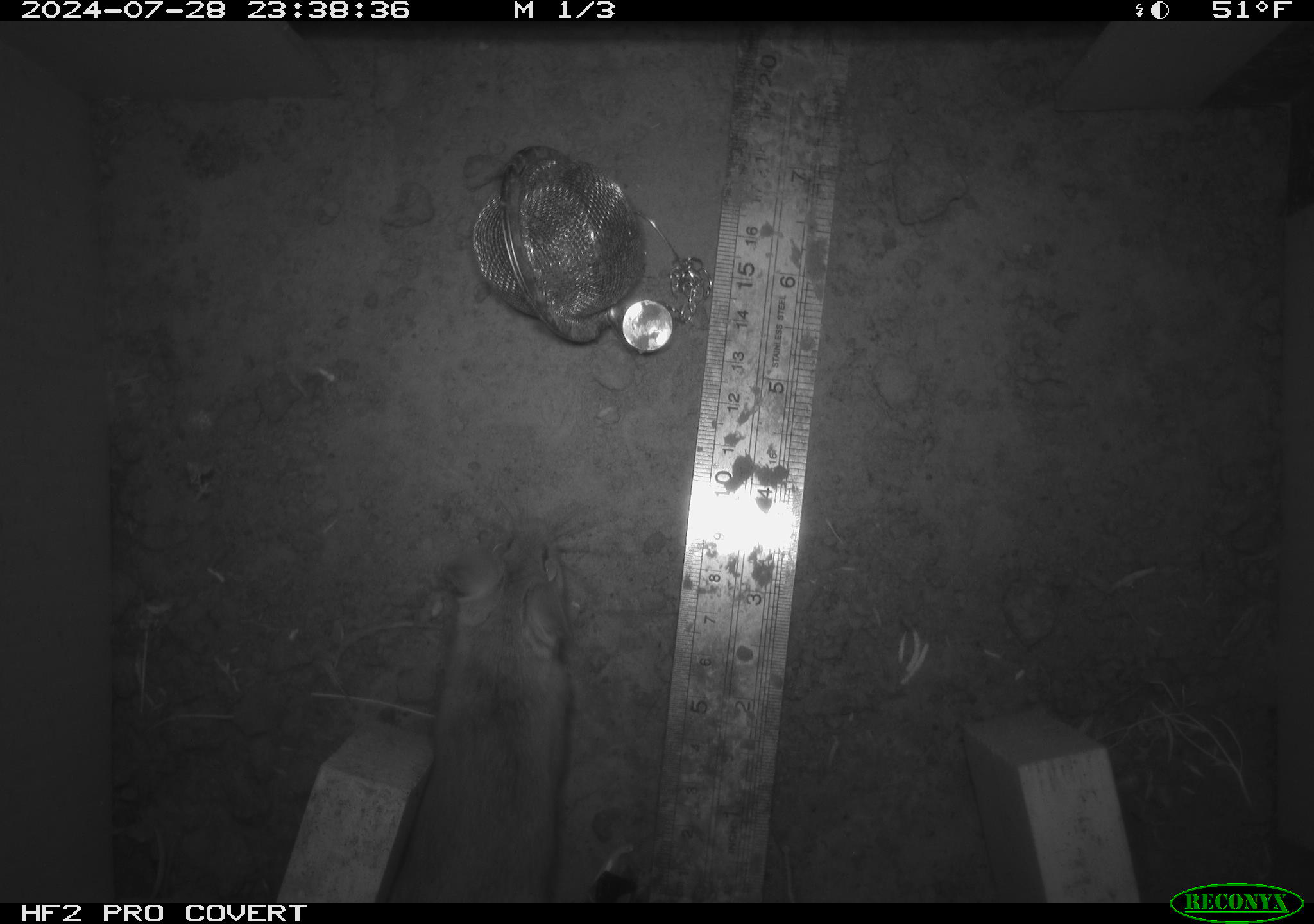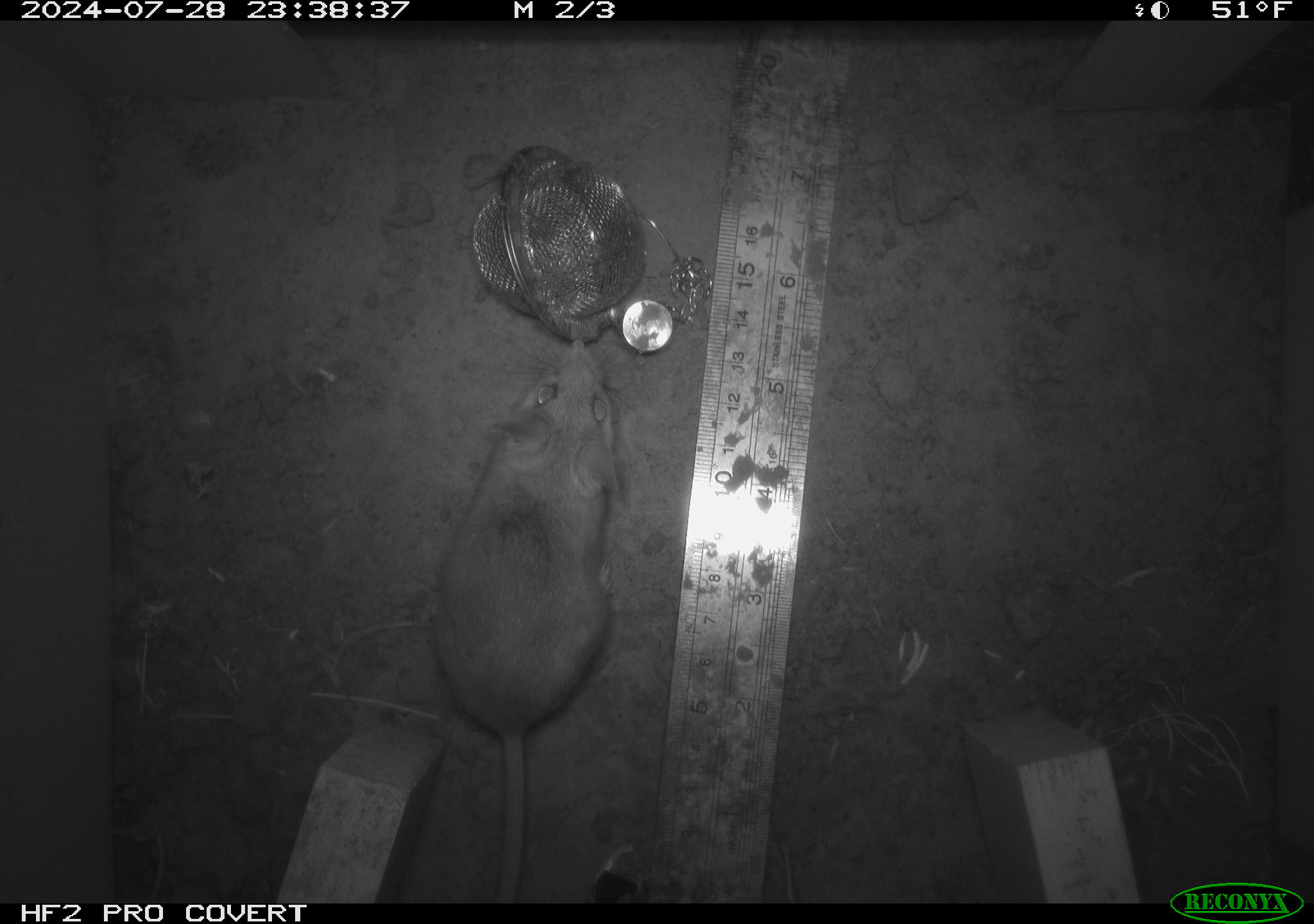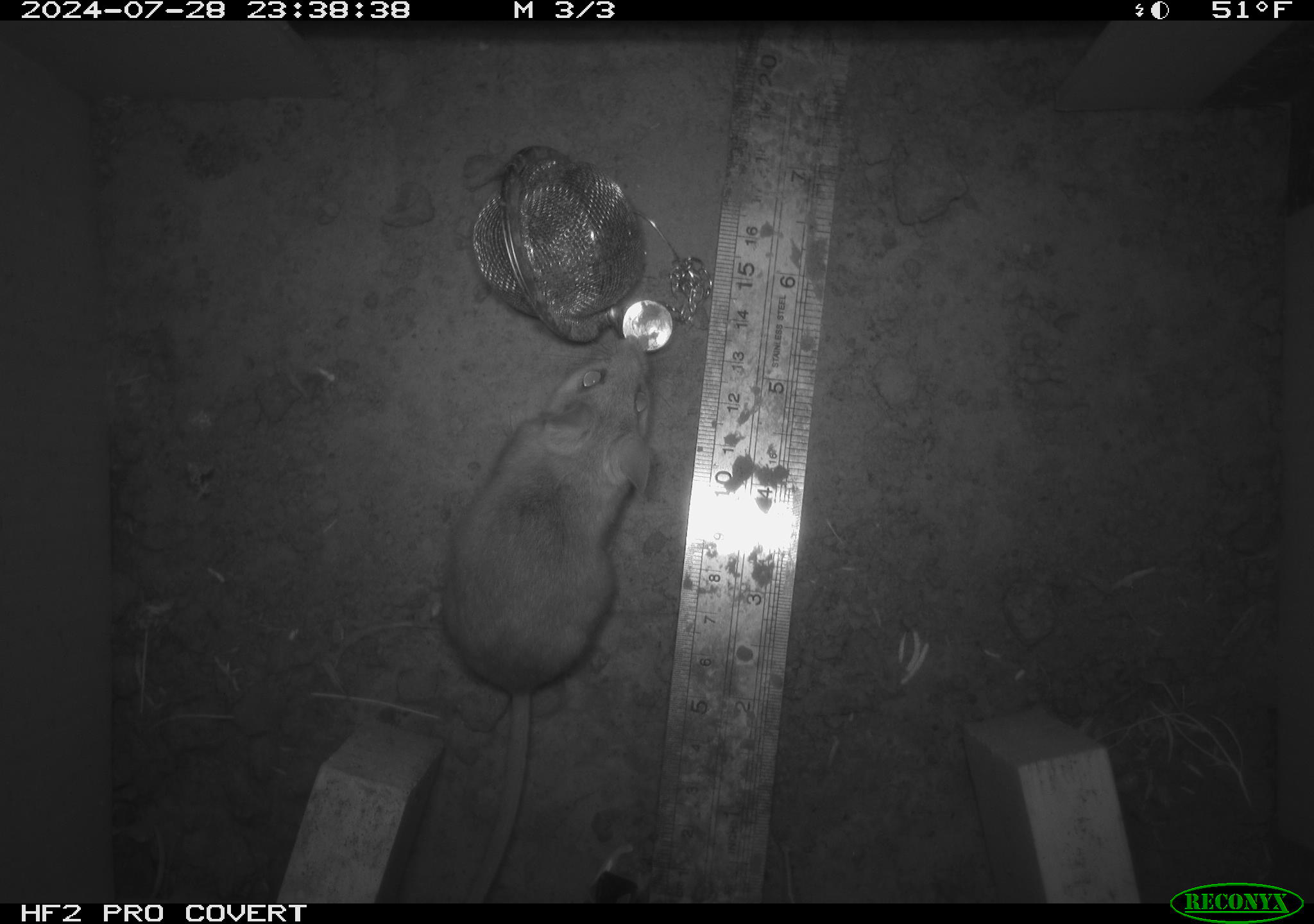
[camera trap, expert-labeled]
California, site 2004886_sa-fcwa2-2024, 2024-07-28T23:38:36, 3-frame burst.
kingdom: Animalia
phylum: Chordata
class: Mammalia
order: Rodentia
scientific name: Rodentia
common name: mouse species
Mouse species (Rodentia).